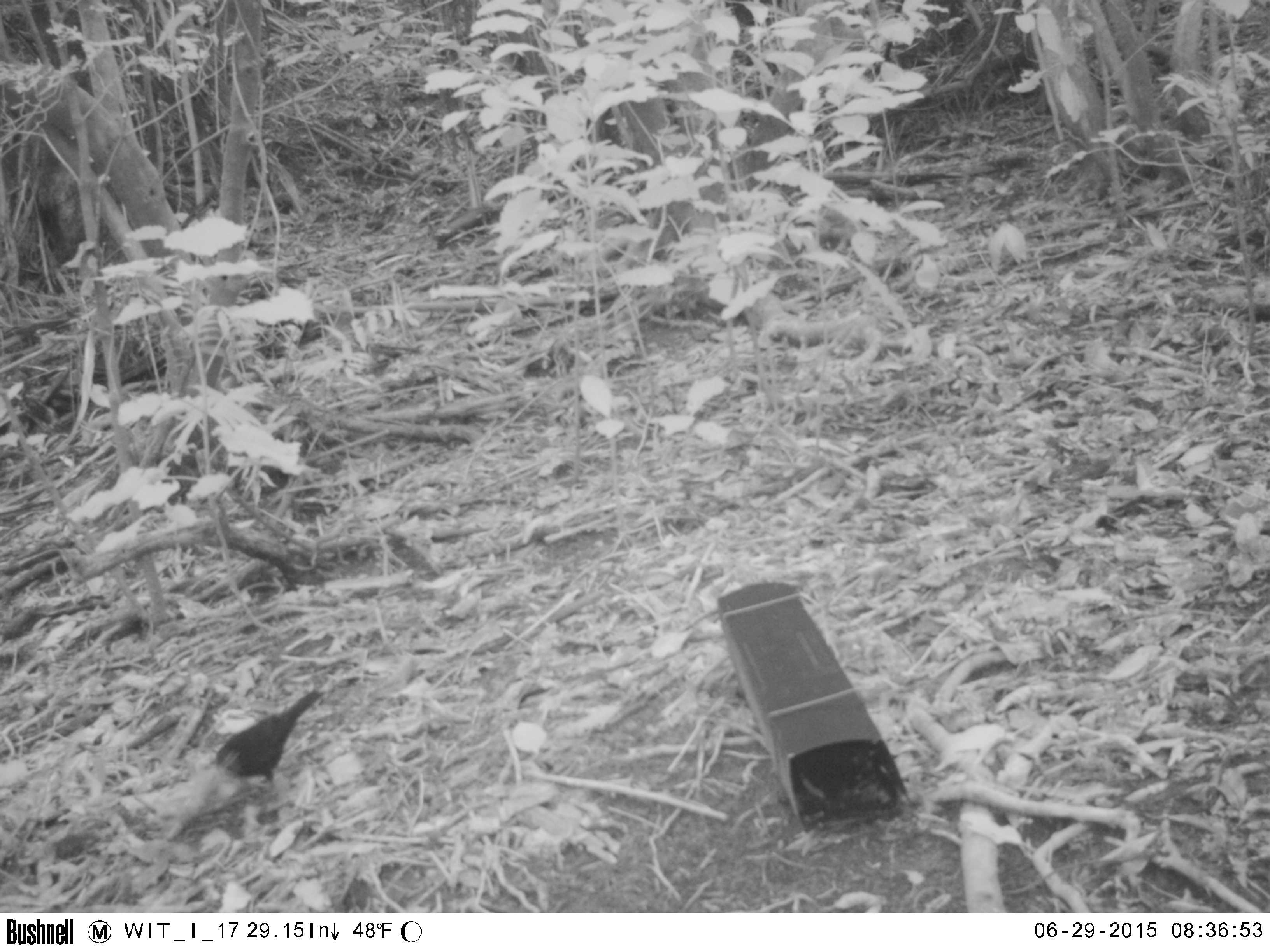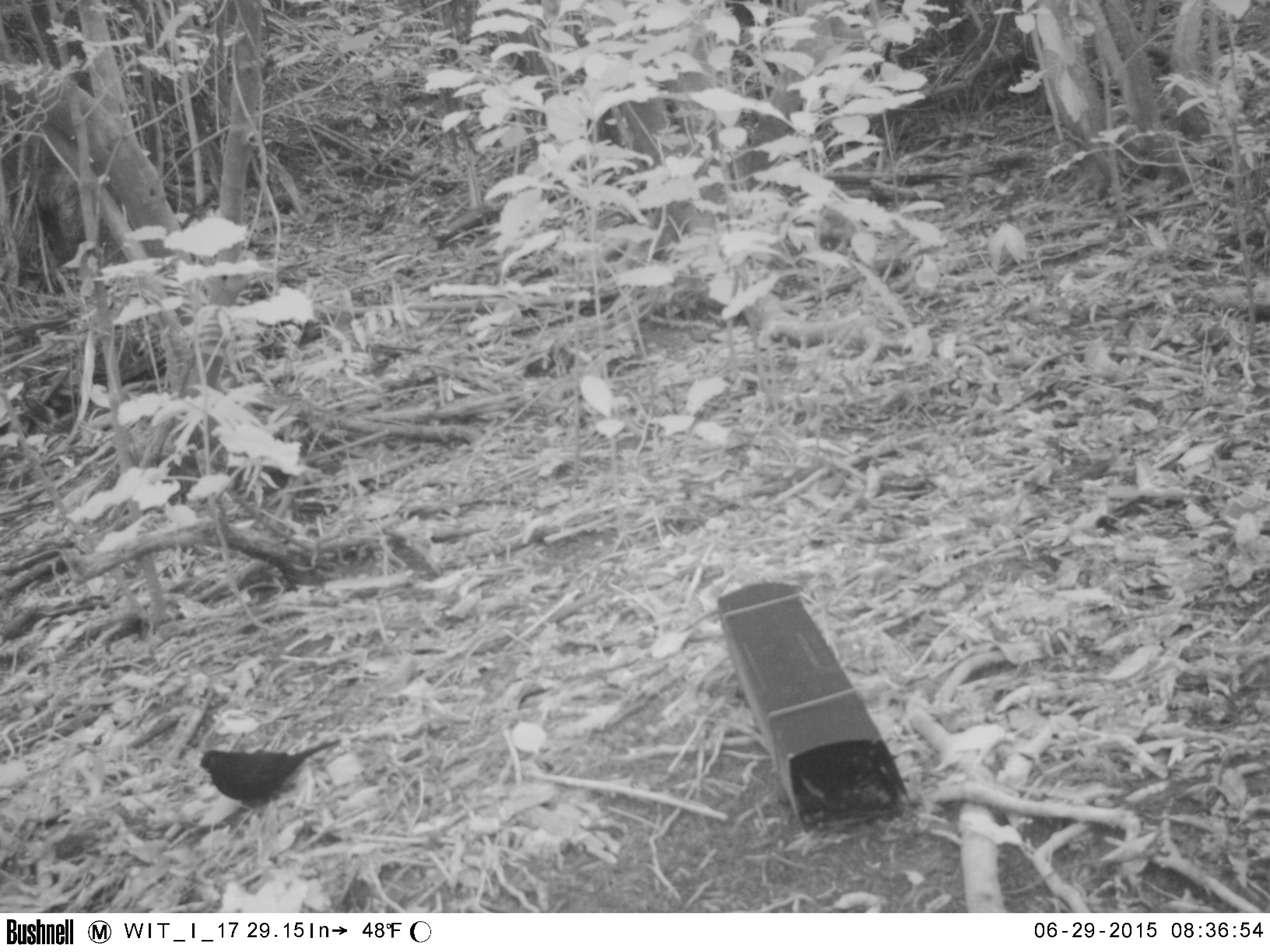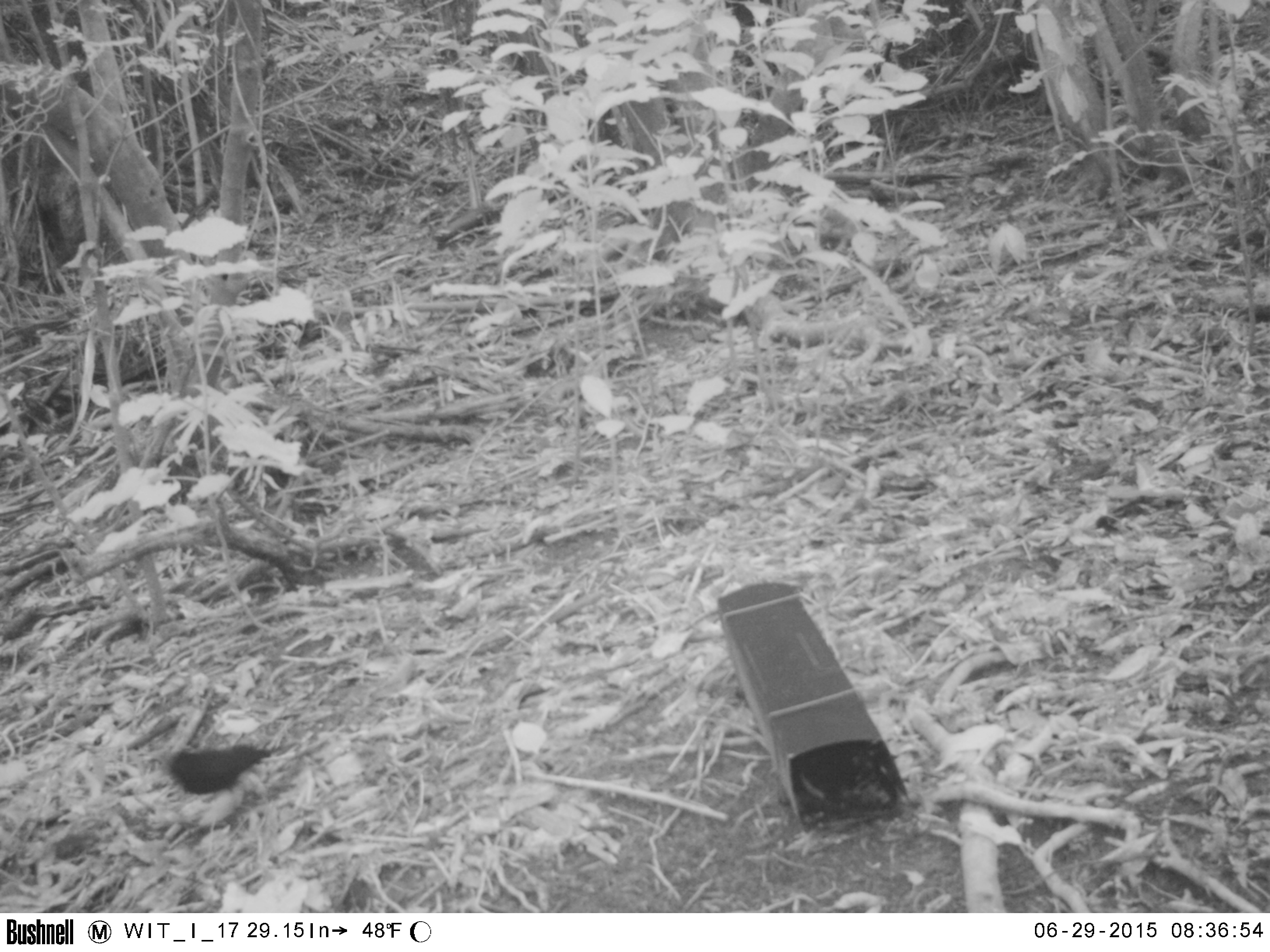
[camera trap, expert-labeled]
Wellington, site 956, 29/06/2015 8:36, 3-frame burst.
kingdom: Animalia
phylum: Chordata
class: Aves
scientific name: Aves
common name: bird